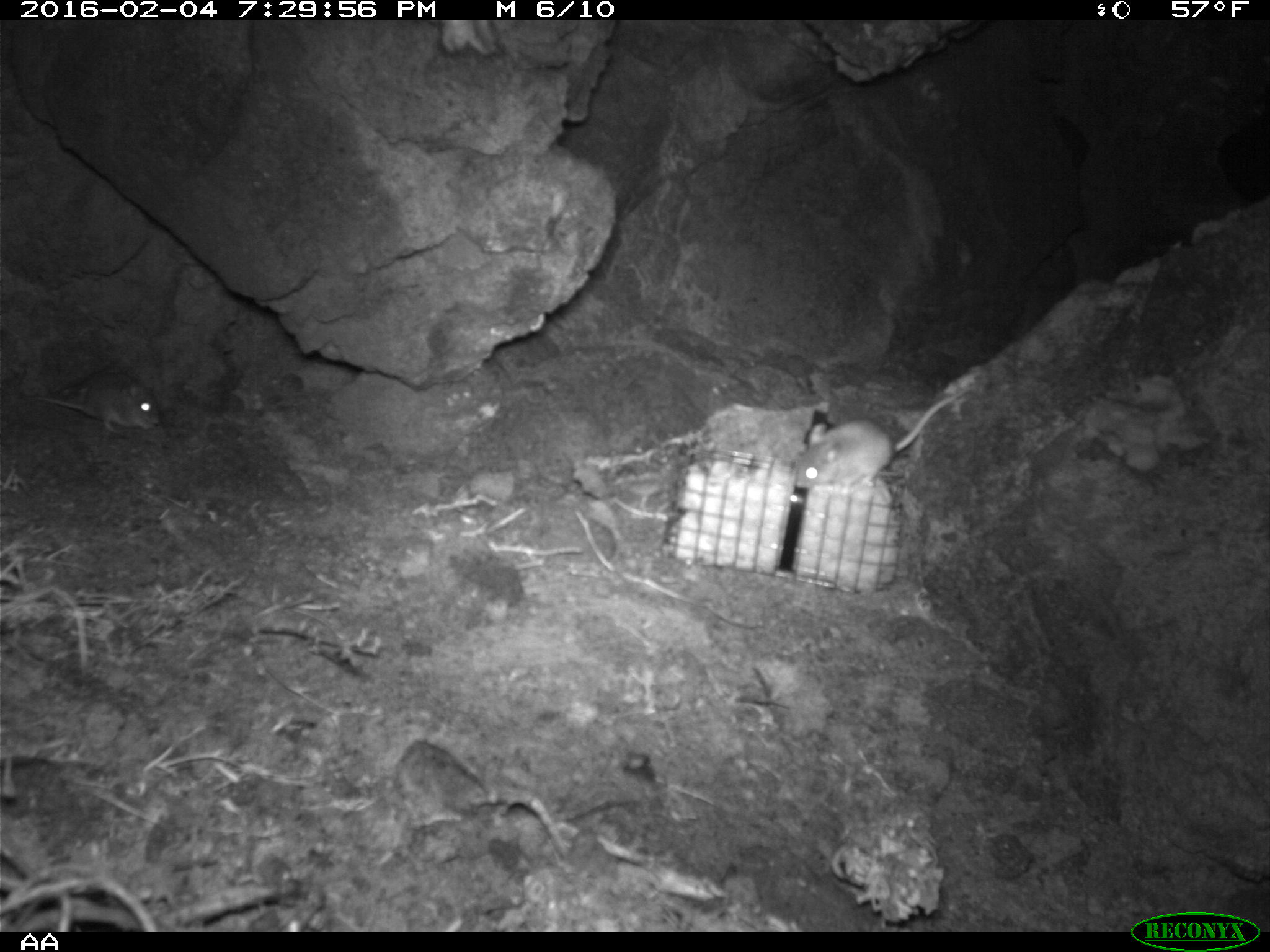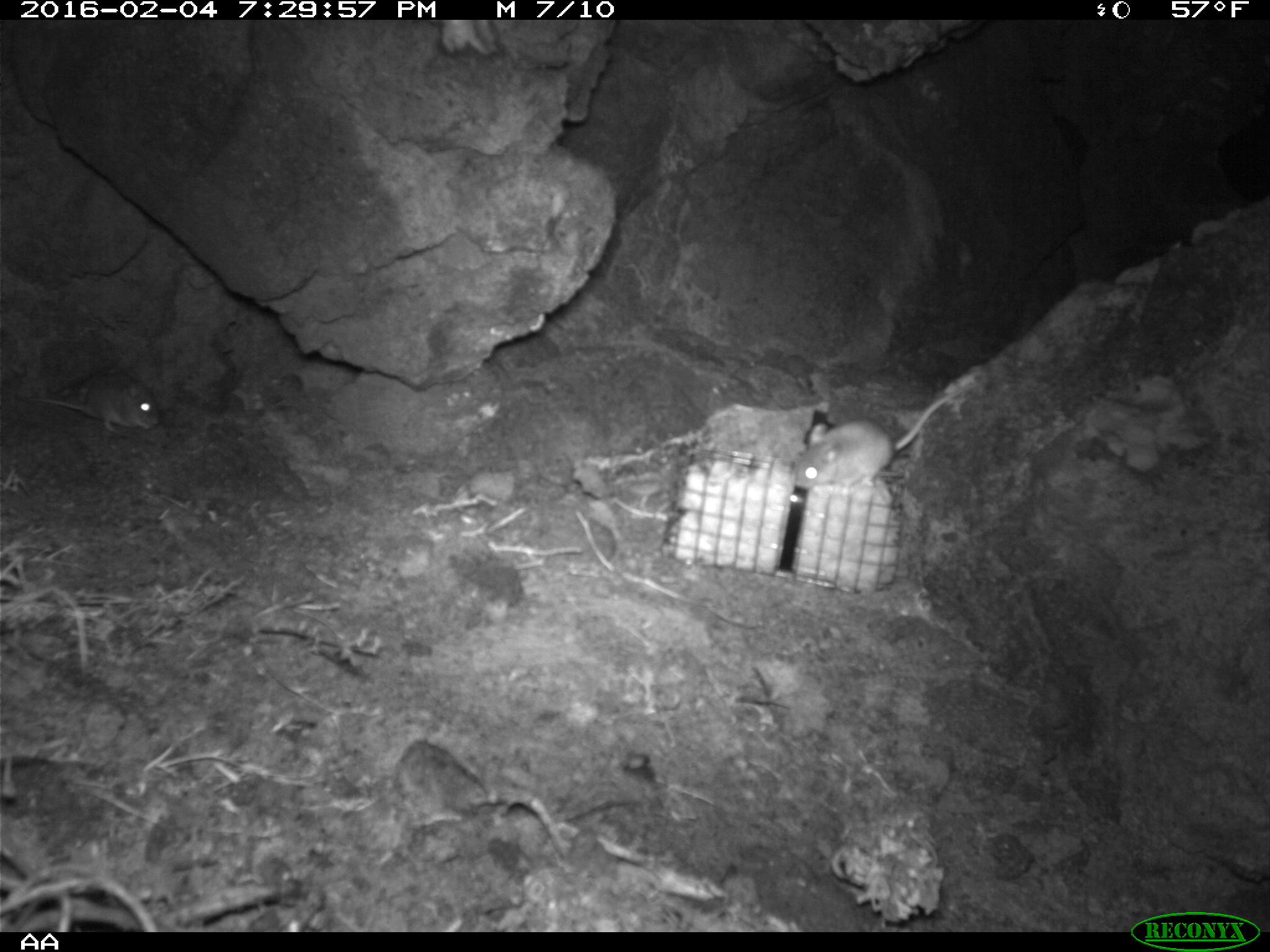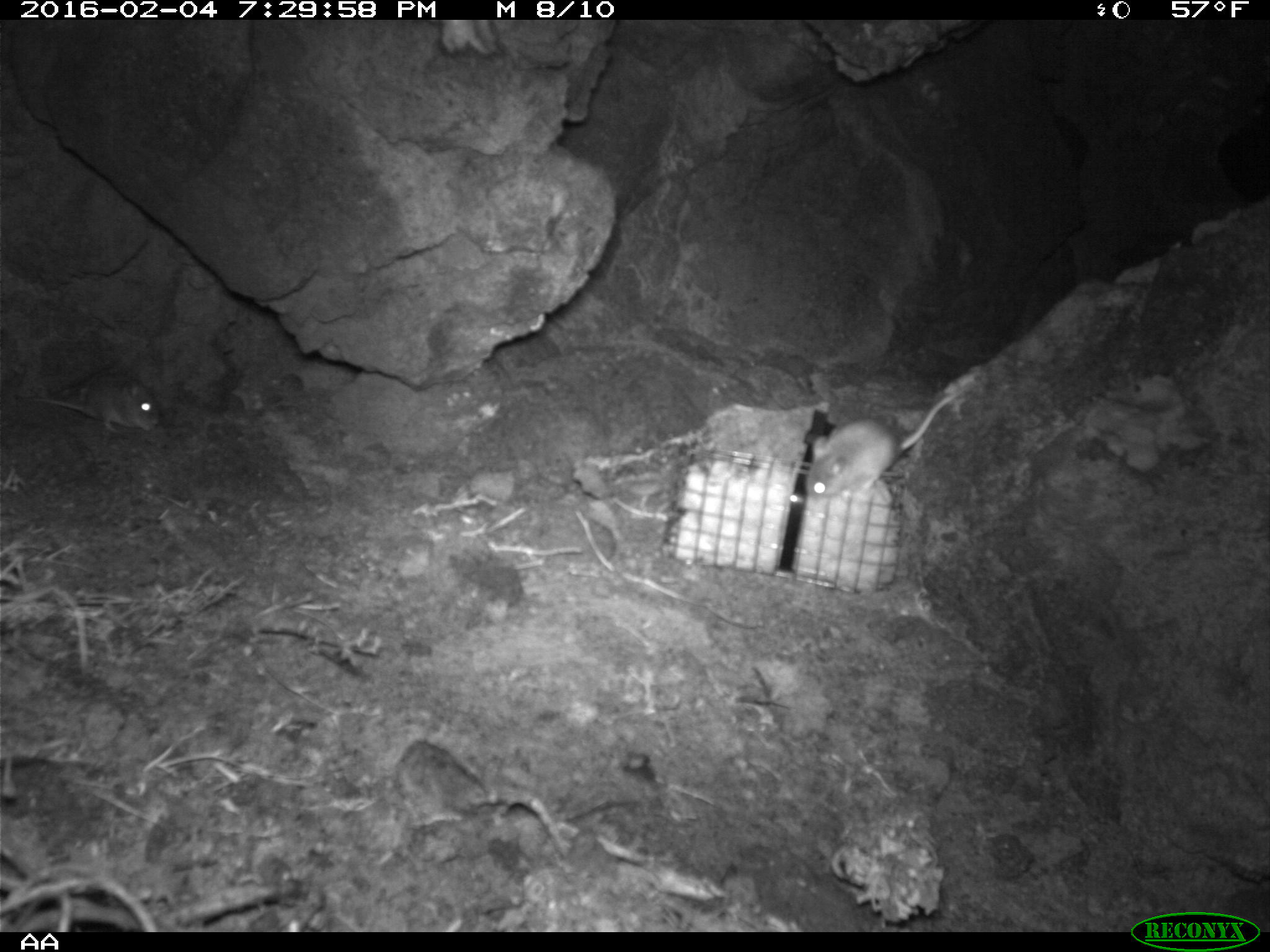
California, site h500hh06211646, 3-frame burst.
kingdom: Animalia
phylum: Chordata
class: Mammalia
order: Rodentia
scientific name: Rodentia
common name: rodent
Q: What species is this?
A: Rodent (Rodentia).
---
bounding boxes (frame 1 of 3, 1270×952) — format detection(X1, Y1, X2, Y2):
rodent: detection(791, 381, 979, 498); detection(21, 366, 162, 436)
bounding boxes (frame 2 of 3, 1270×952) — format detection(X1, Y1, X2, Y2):
rodent: detection(791, 381, 975, 501); detection(1, 373, 162, 432)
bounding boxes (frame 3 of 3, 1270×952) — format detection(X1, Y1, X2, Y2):
rodent: detection(804, 389, 960, 501); detection(16, 371, 159, 433)